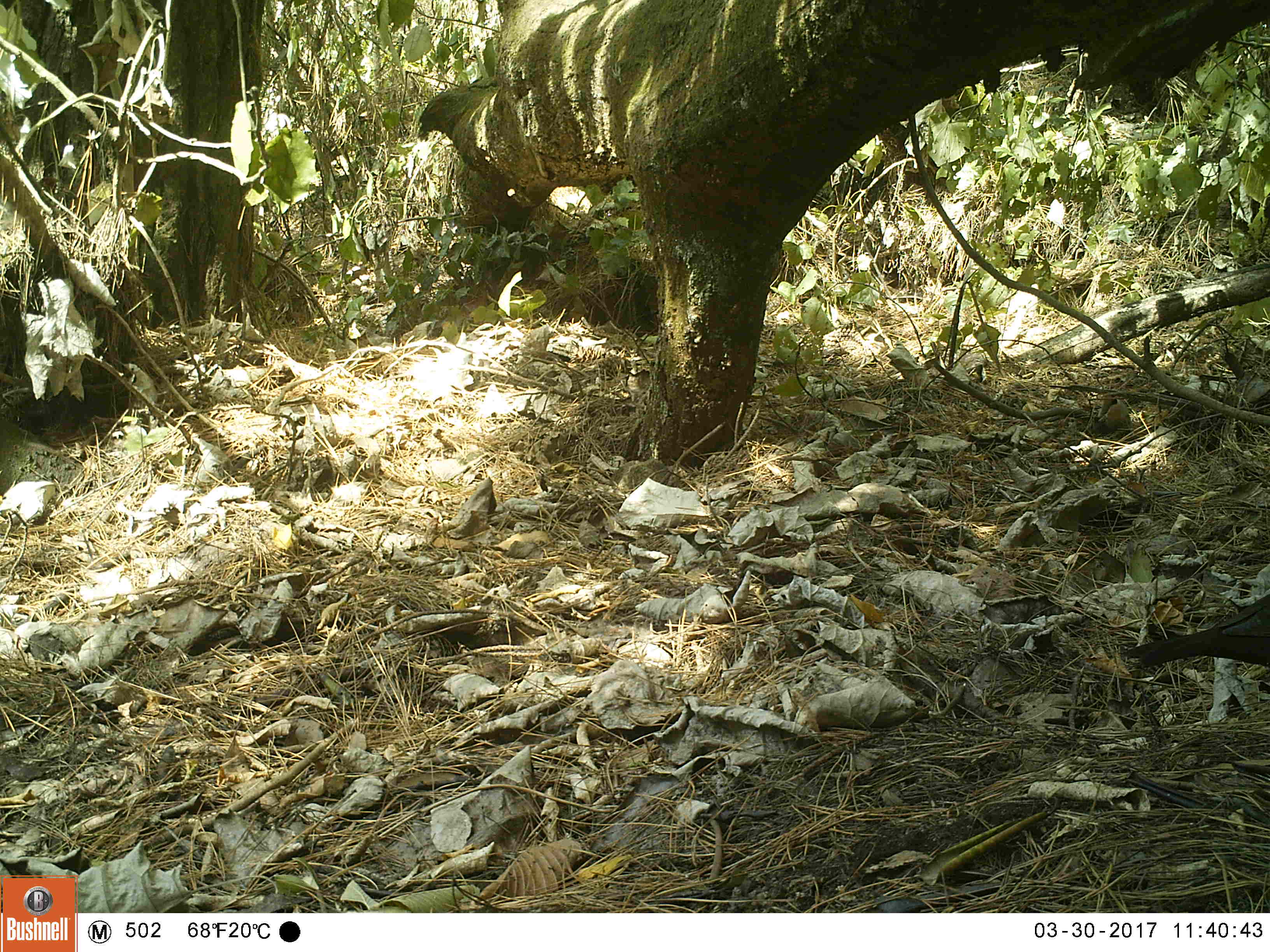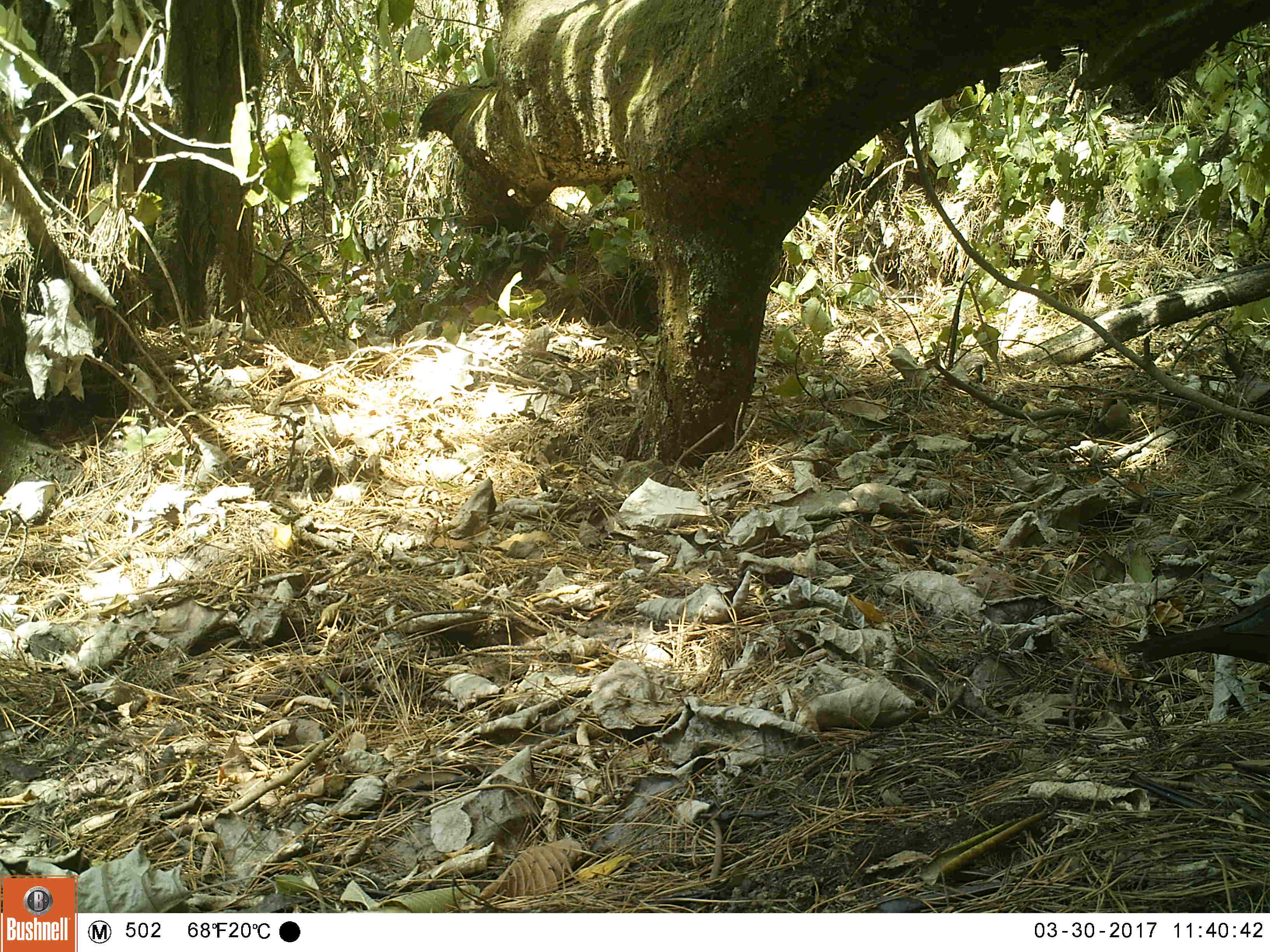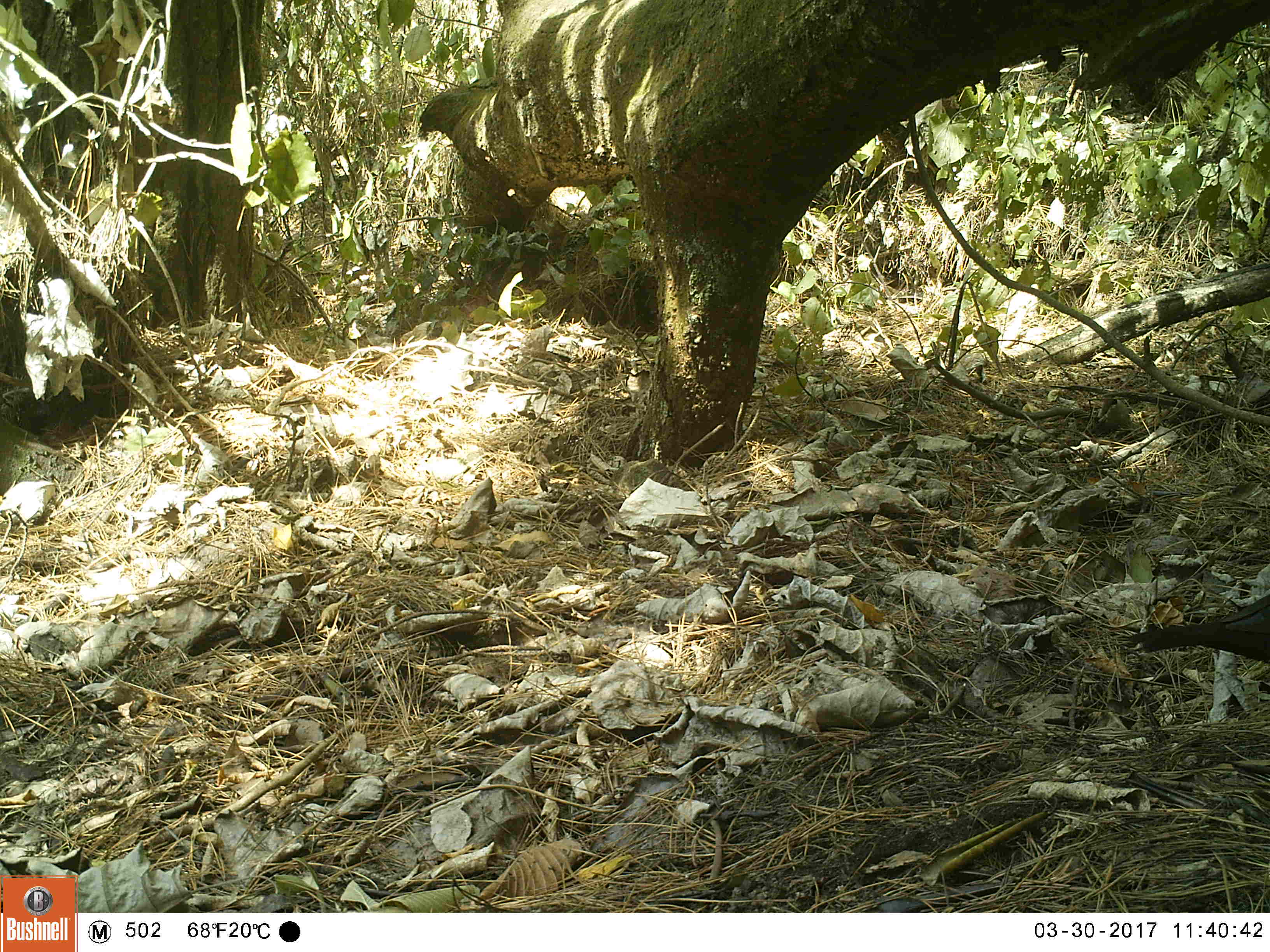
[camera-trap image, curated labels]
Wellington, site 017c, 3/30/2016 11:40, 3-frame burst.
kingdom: Animalia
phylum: Chordata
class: Aves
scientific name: Aves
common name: bird